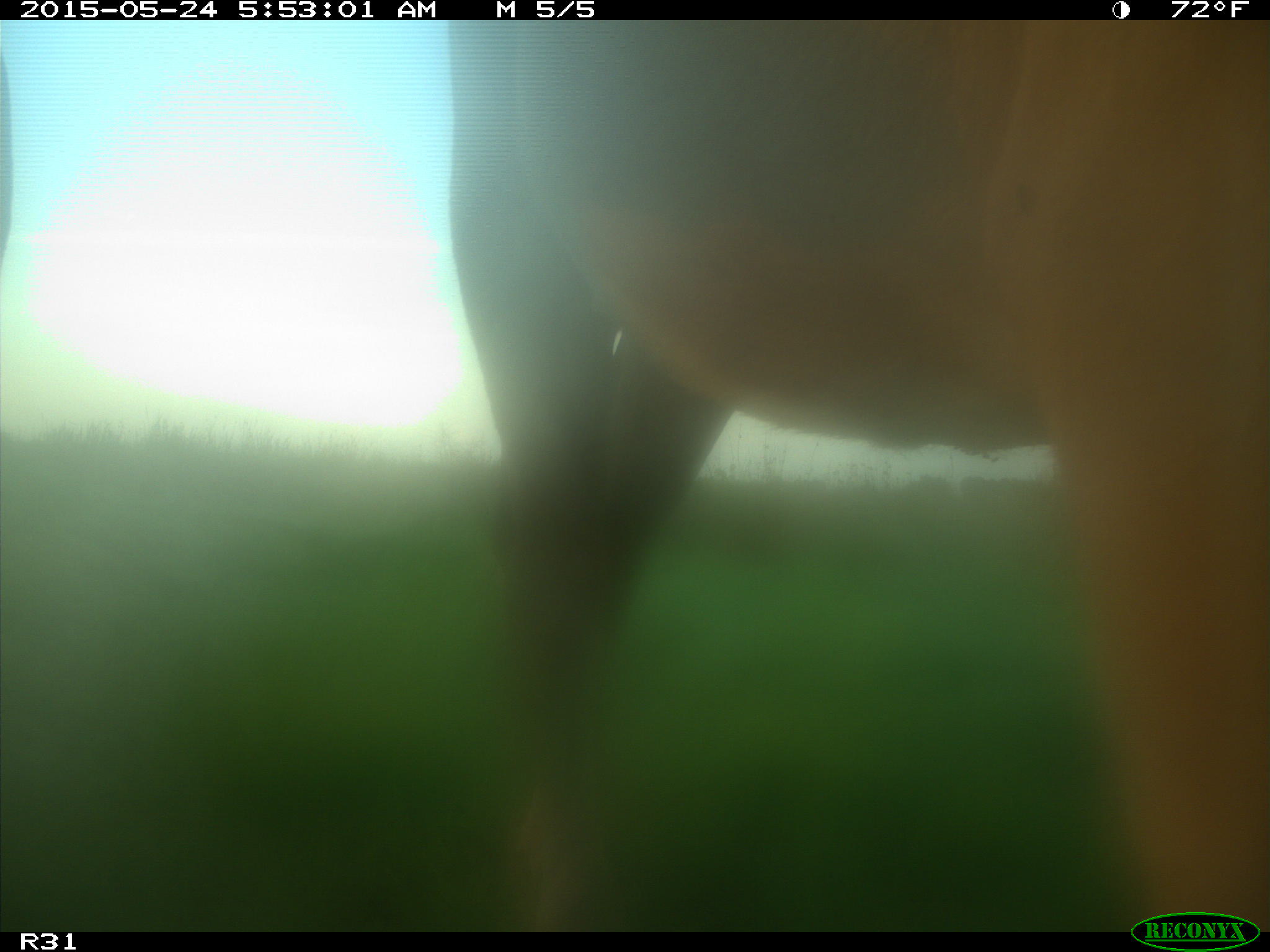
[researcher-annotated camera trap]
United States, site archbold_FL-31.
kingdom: Animalia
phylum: Chordata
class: Mammalia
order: Artiodactyla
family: Bovidae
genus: Bos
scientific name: Bos taurus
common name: domestic cow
Bos taurus (domestic cow).